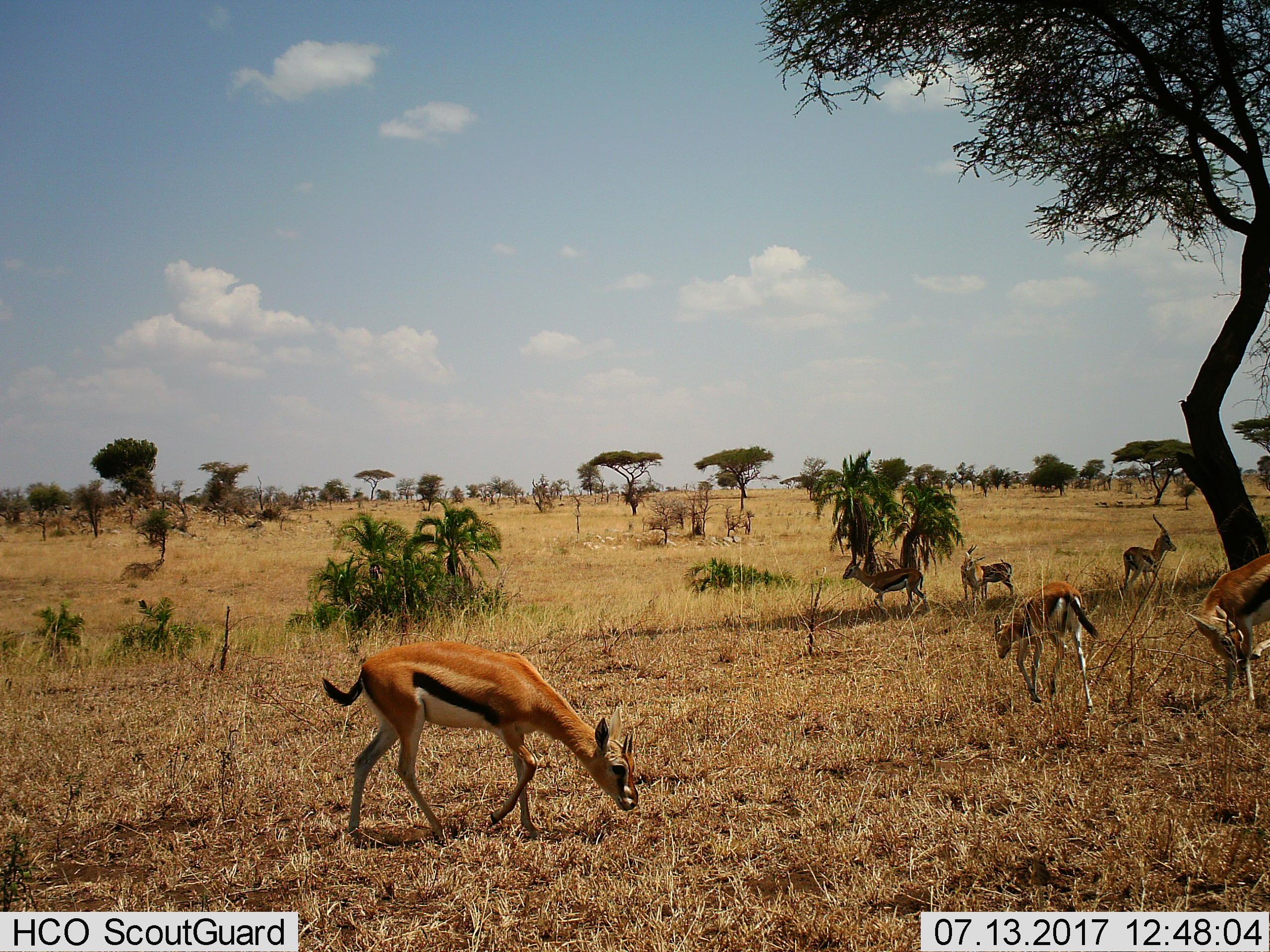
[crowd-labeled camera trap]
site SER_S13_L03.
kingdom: Animalia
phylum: Chordata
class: Mammalia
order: Artiodactyla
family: Bovidae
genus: Eudorcas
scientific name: Eudorcas thomsonii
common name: thomson's gazelle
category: gazellethomsons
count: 7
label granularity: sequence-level